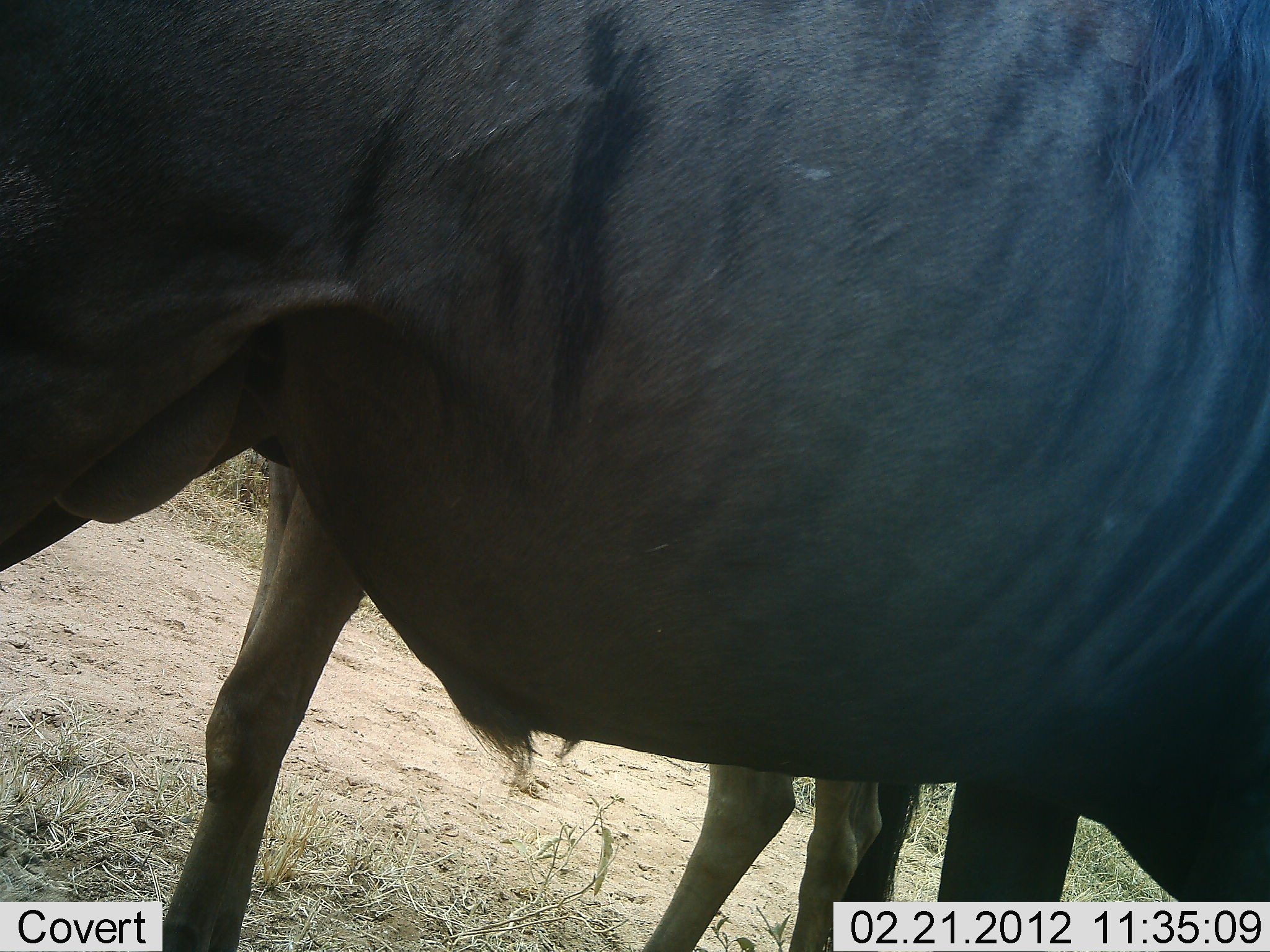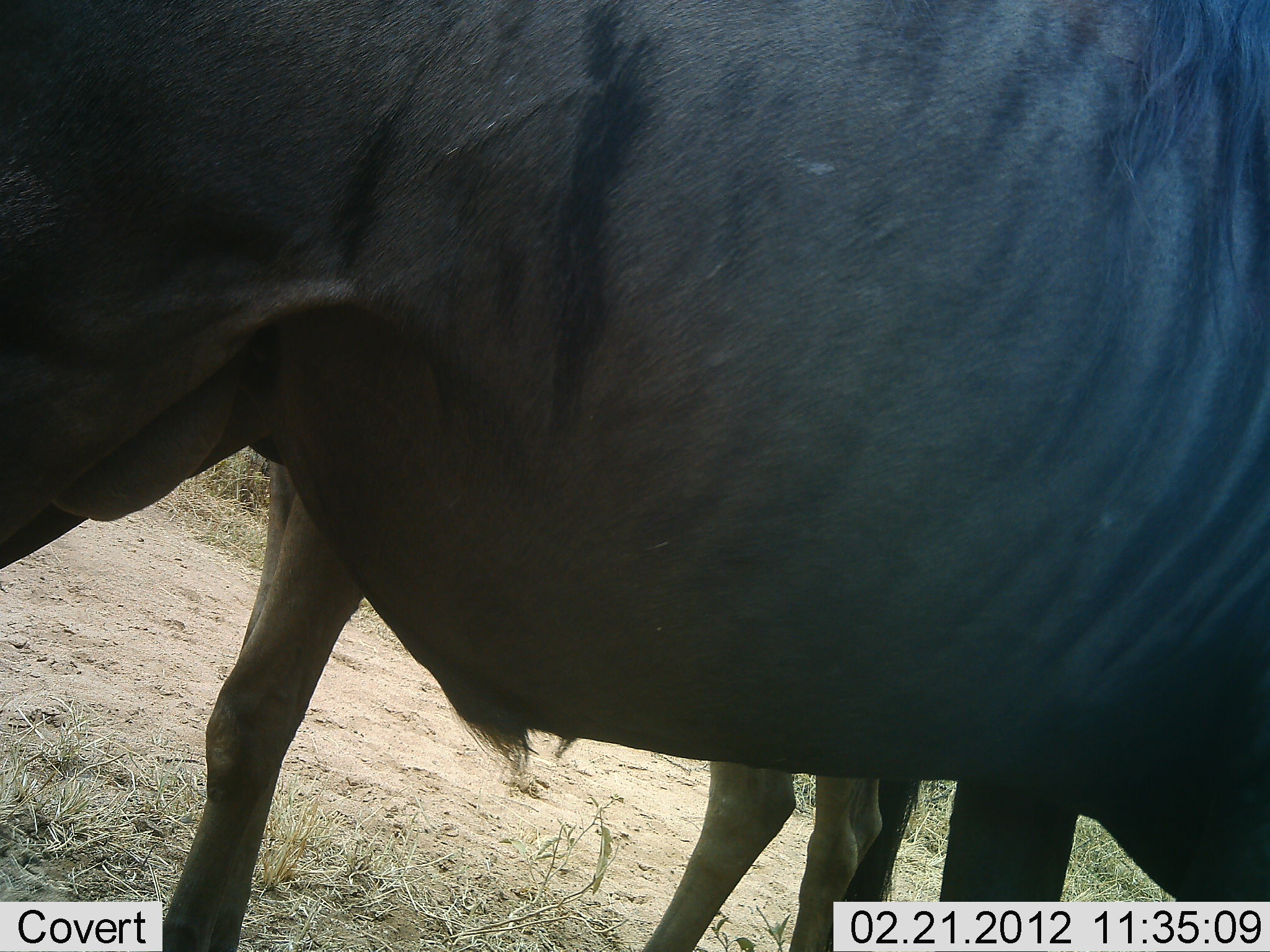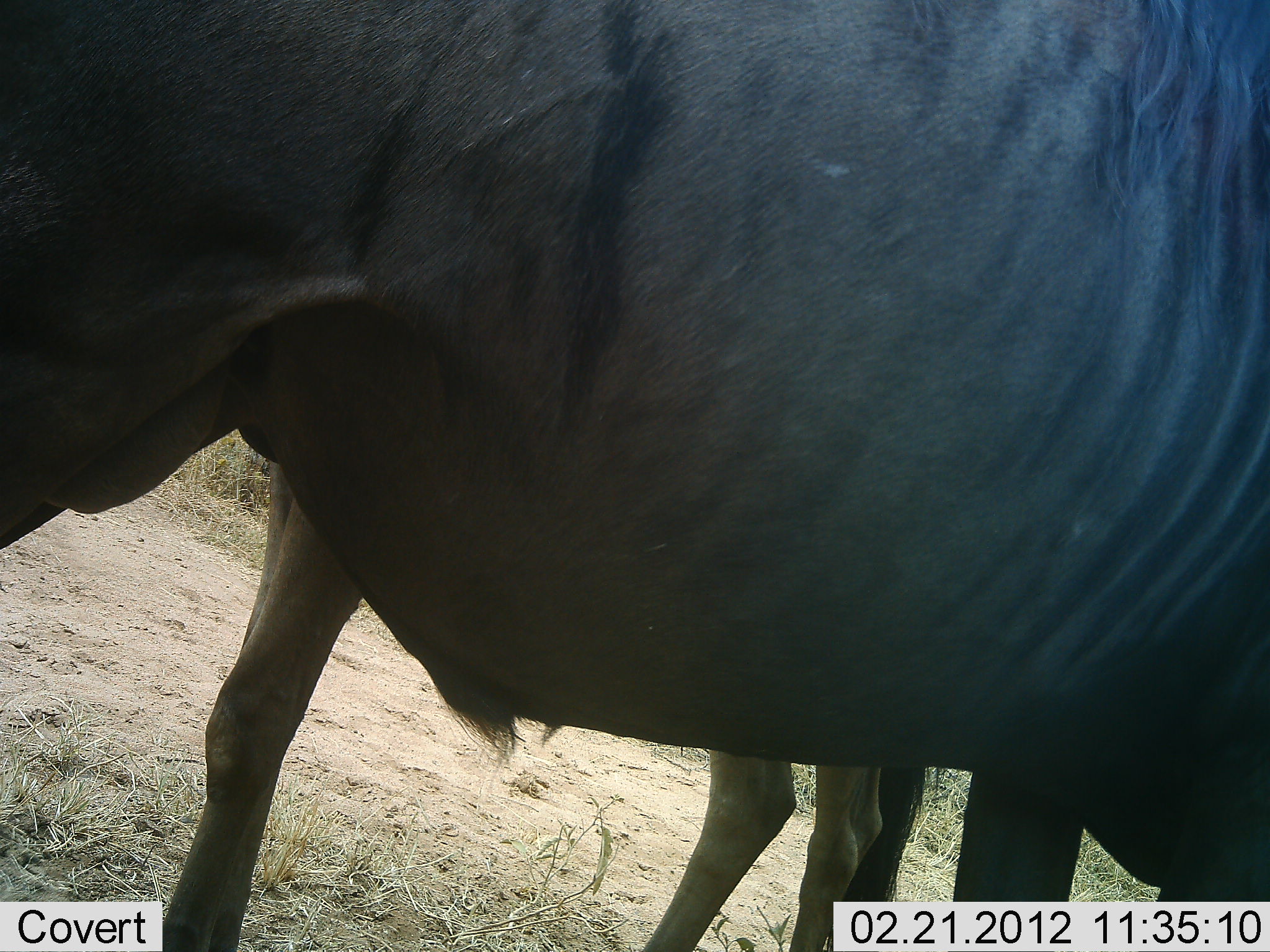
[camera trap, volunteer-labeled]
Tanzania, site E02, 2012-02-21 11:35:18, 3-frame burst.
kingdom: Animalia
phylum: Chordata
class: Mammalia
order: Artiodactyla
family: Bovidae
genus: Connochaetes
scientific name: Connochaetes taurinus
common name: blue wildebeest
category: wildebeest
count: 2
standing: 100%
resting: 0%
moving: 8%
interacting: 0%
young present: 17%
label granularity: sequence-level